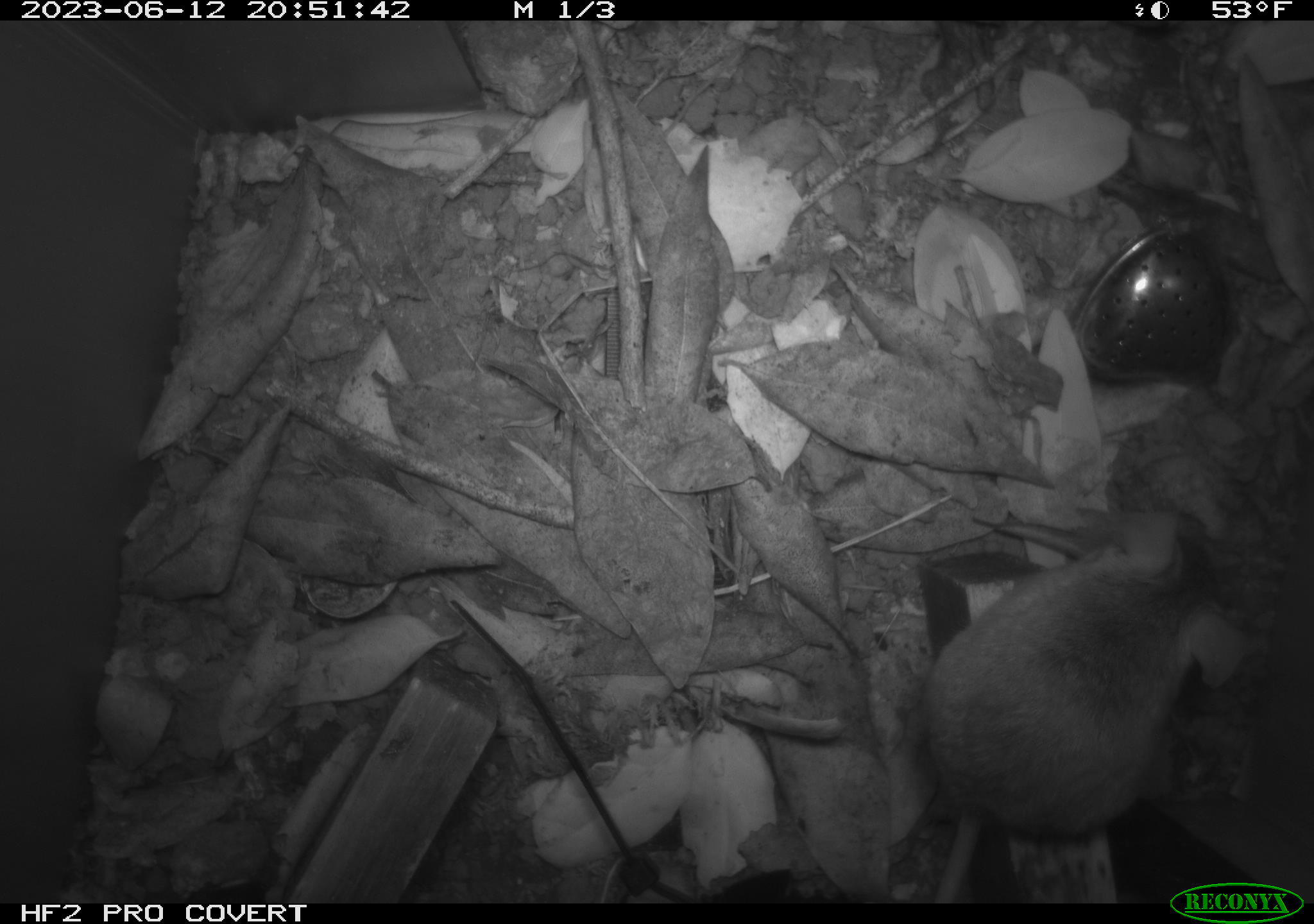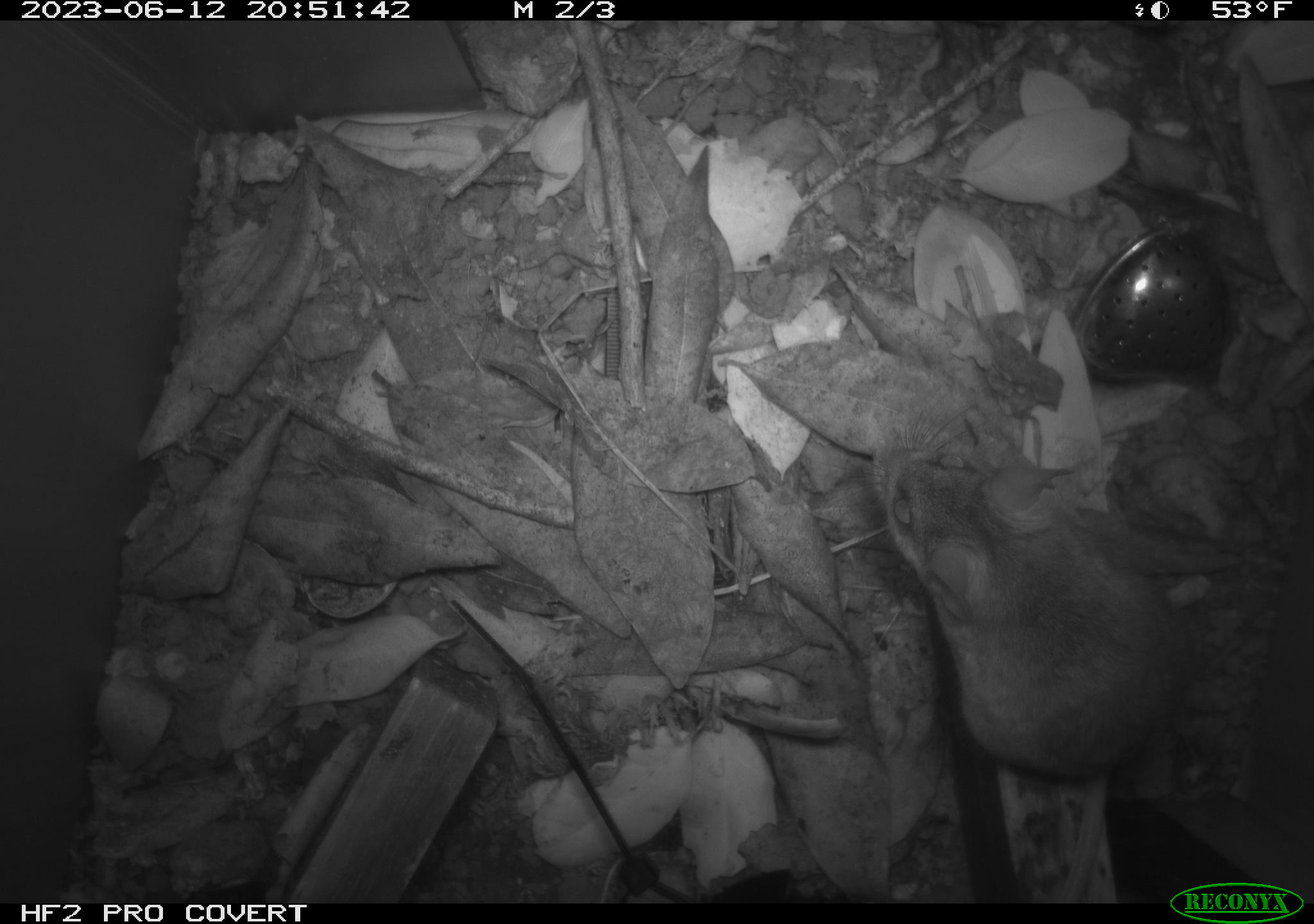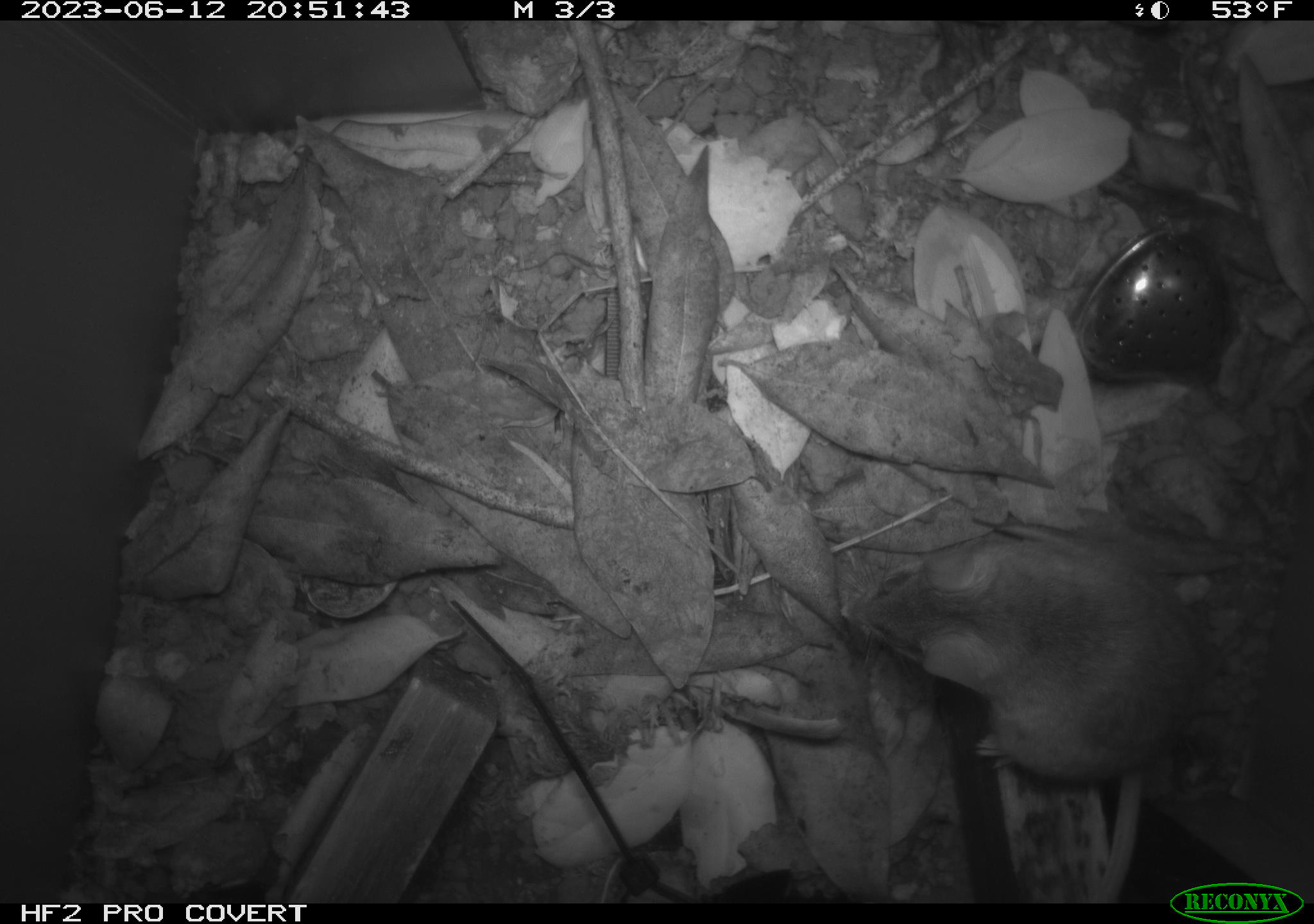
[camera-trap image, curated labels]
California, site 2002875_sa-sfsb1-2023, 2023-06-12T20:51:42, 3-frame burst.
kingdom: Animalia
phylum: Chordata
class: Mammalia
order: Rodentia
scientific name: Rodentia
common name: mouse species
Mouse species (Rodentia).